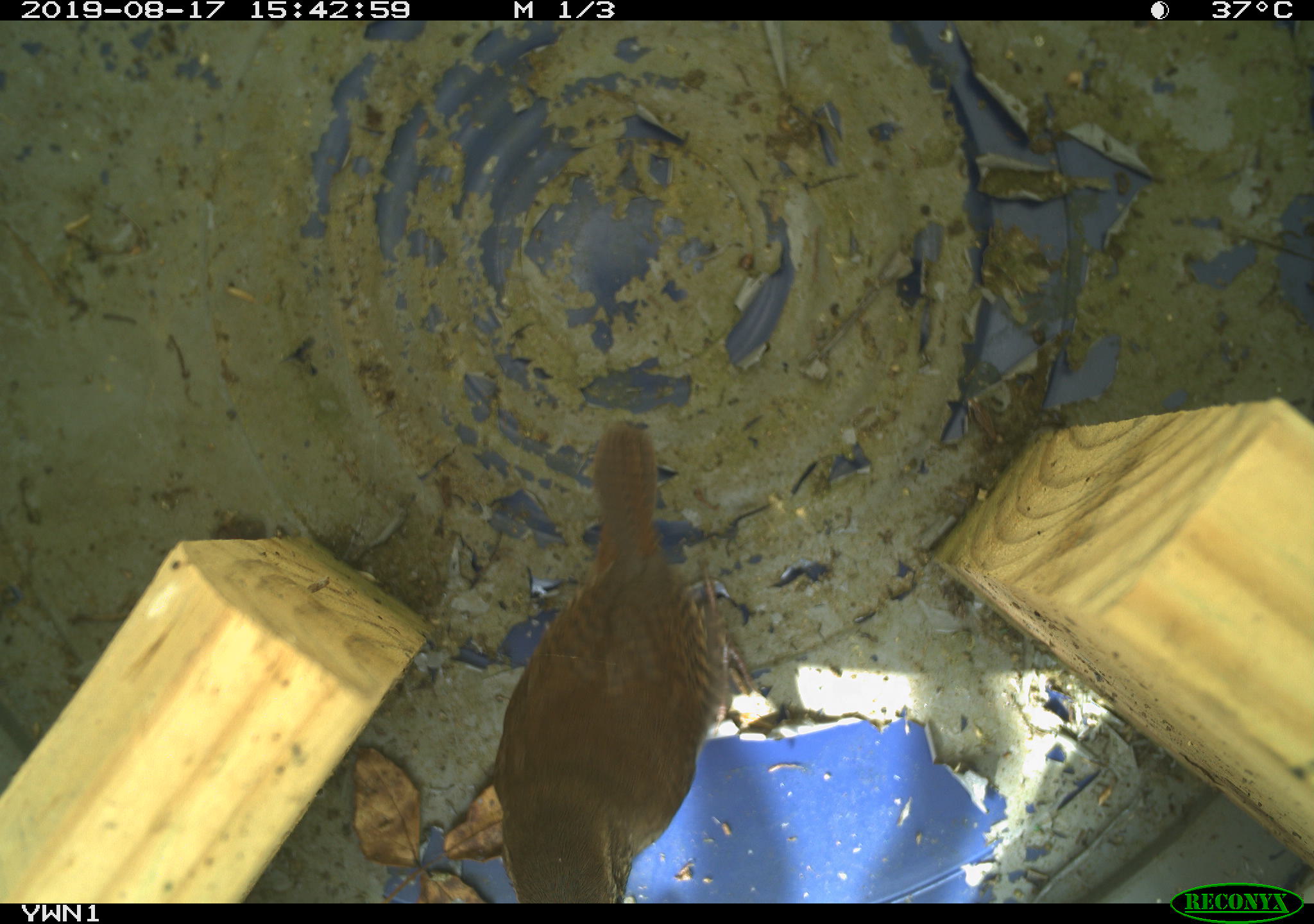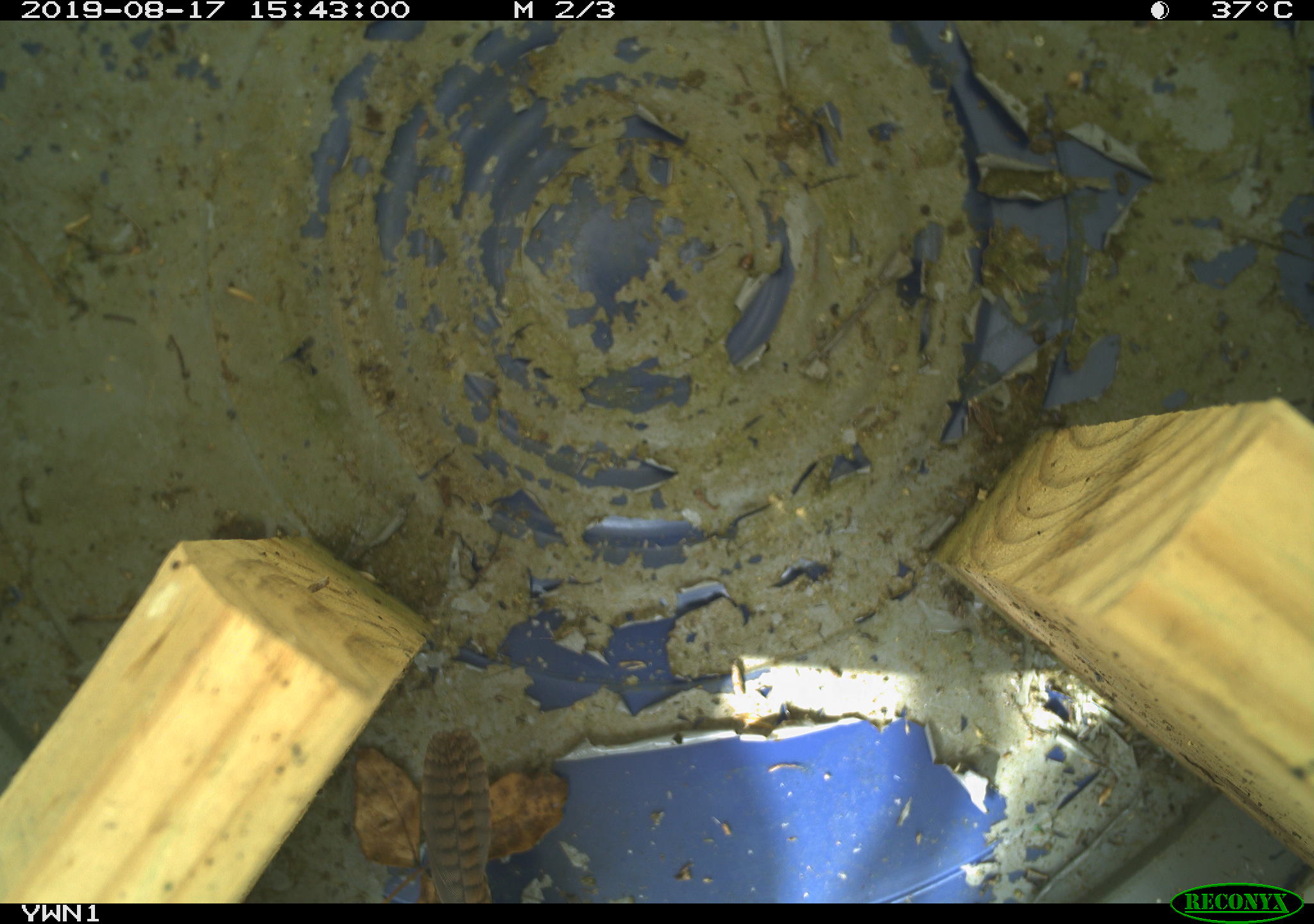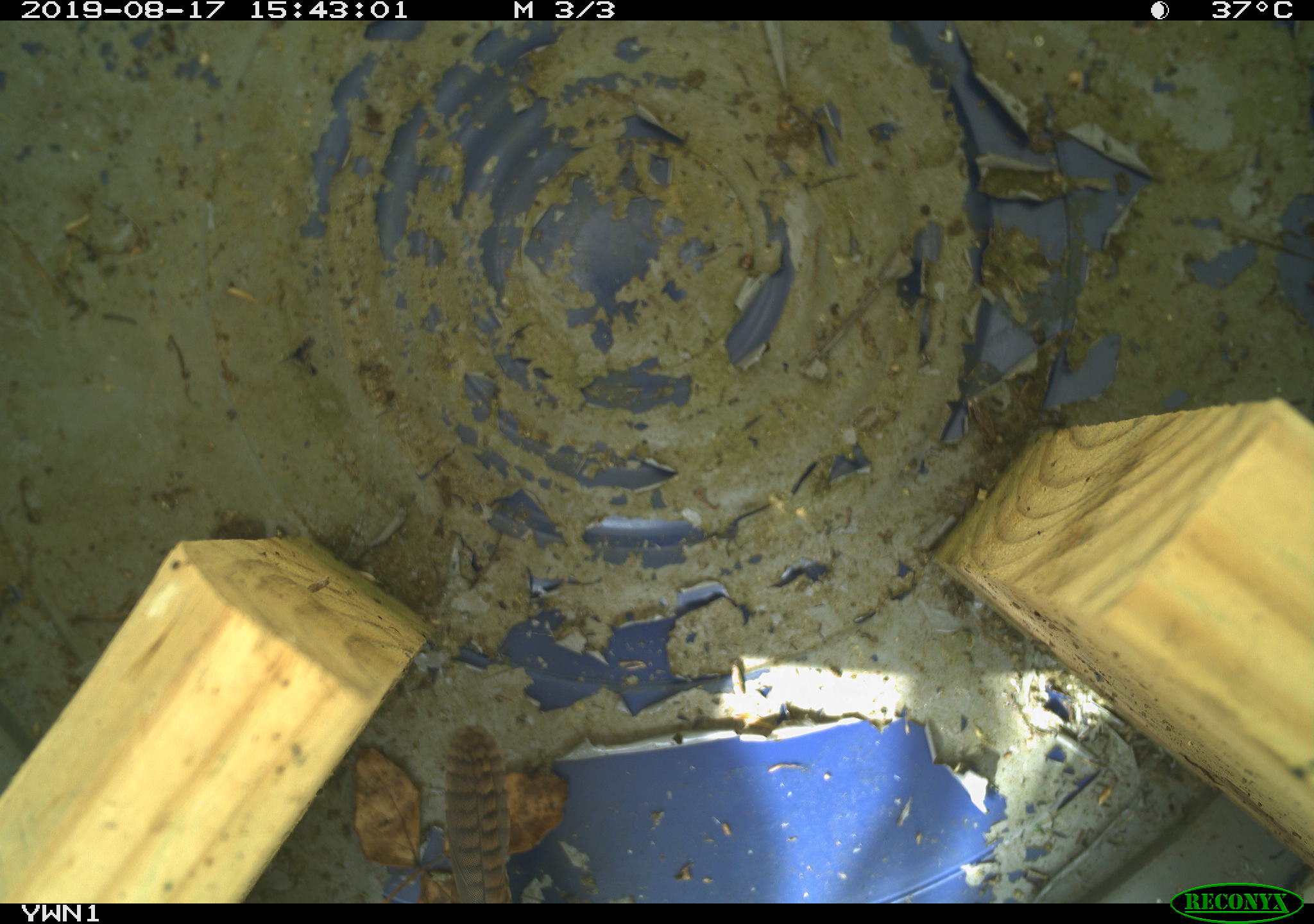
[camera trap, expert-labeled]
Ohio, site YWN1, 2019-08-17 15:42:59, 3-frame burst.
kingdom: Animalia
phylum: Chordata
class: Aves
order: Passeriformes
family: Troglodytidae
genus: Troglodytes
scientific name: Troglodytes aedon aedon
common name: northern house wren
Northern house wren (Troglodytes aedon aedon).